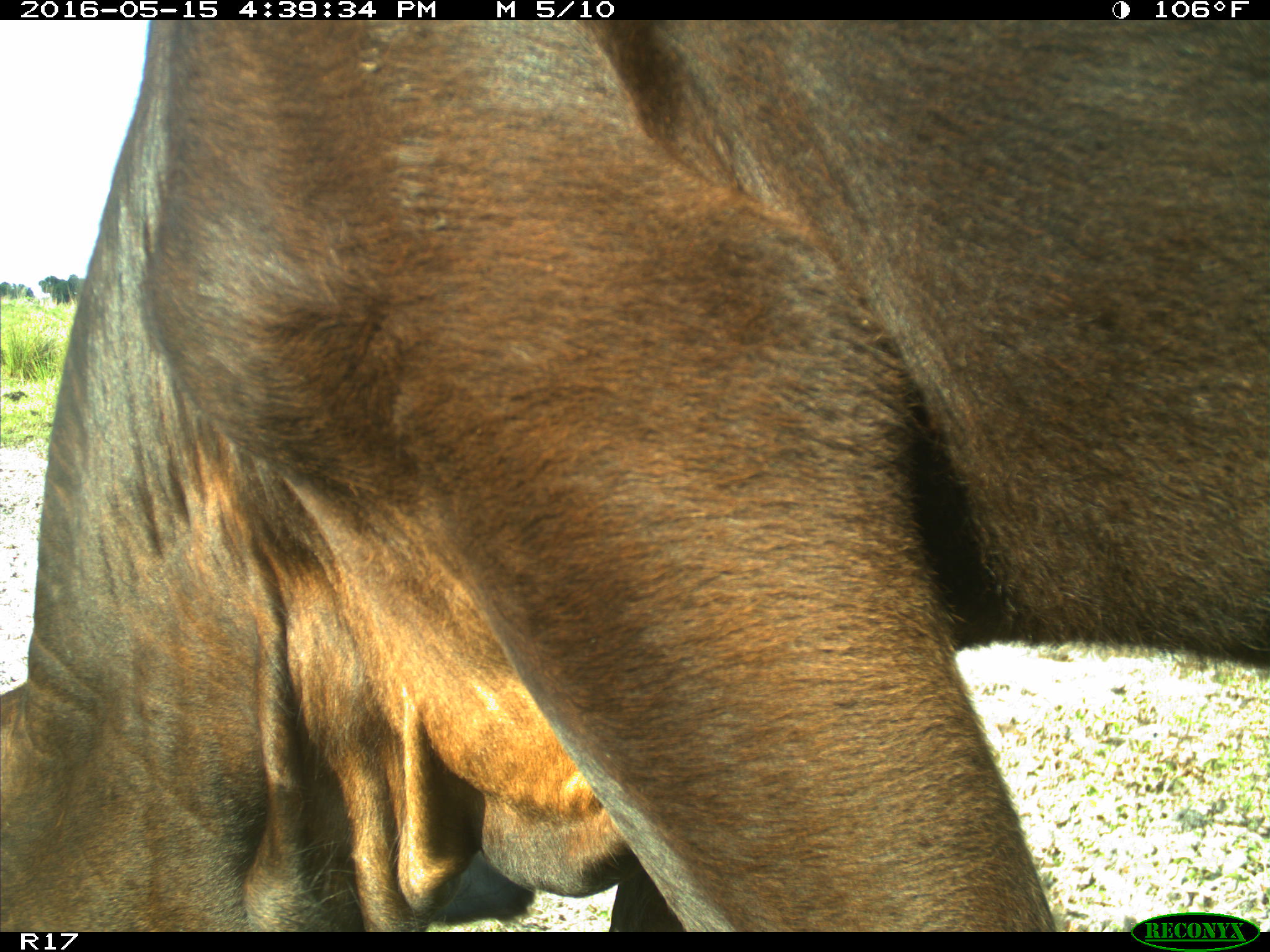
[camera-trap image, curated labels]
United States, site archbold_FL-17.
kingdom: Animalia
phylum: Chordata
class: Mammalia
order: Artiodactyla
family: Bovidae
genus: Bos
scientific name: Bos taurus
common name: domestic cow